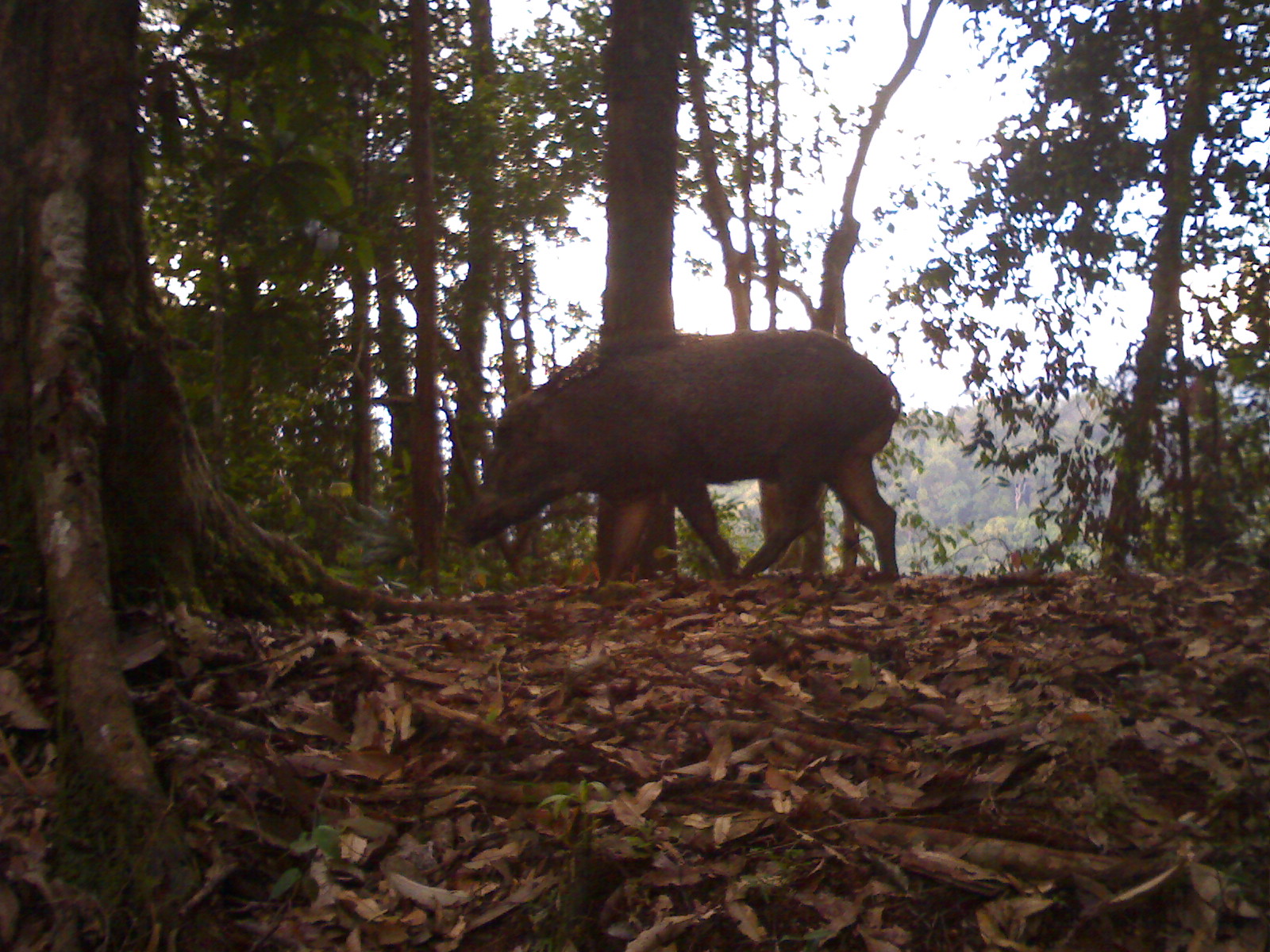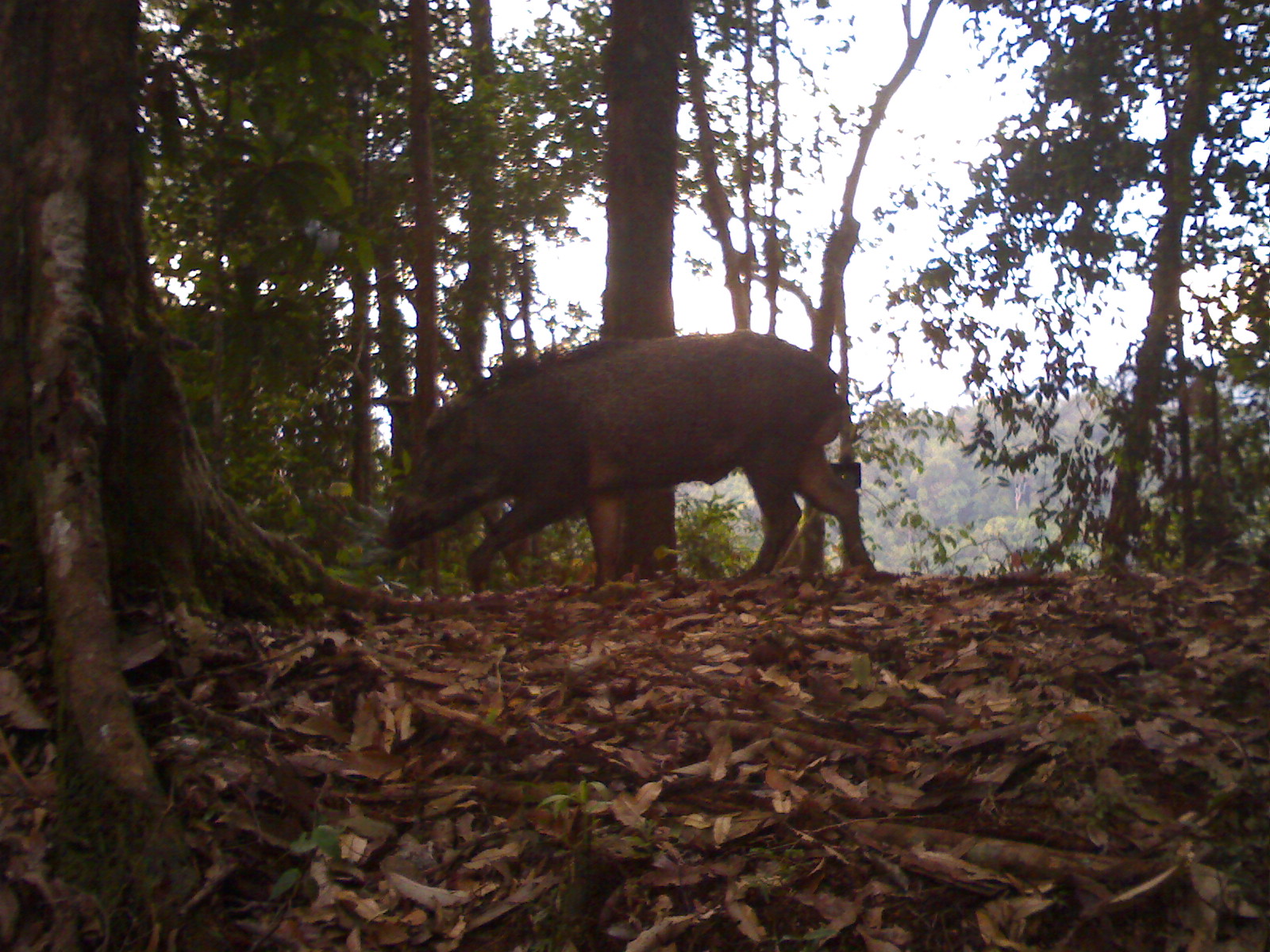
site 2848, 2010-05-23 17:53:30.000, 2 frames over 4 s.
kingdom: Animalia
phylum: Chordata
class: Mammalia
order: Artiodactyla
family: Suidae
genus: Sus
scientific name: Sus barbatus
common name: western bearded pig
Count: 1.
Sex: male.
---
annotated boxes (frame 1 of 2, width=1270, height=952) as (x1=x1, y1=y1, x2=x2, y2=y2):
sus barbatus: (x1=442, y1=329, x2=903, y2=581)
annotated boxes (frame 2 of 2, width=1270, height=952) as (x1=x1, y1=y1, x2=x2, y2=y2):
sus barbatus: (x1=369, y1=332, x2=881, y2=595)